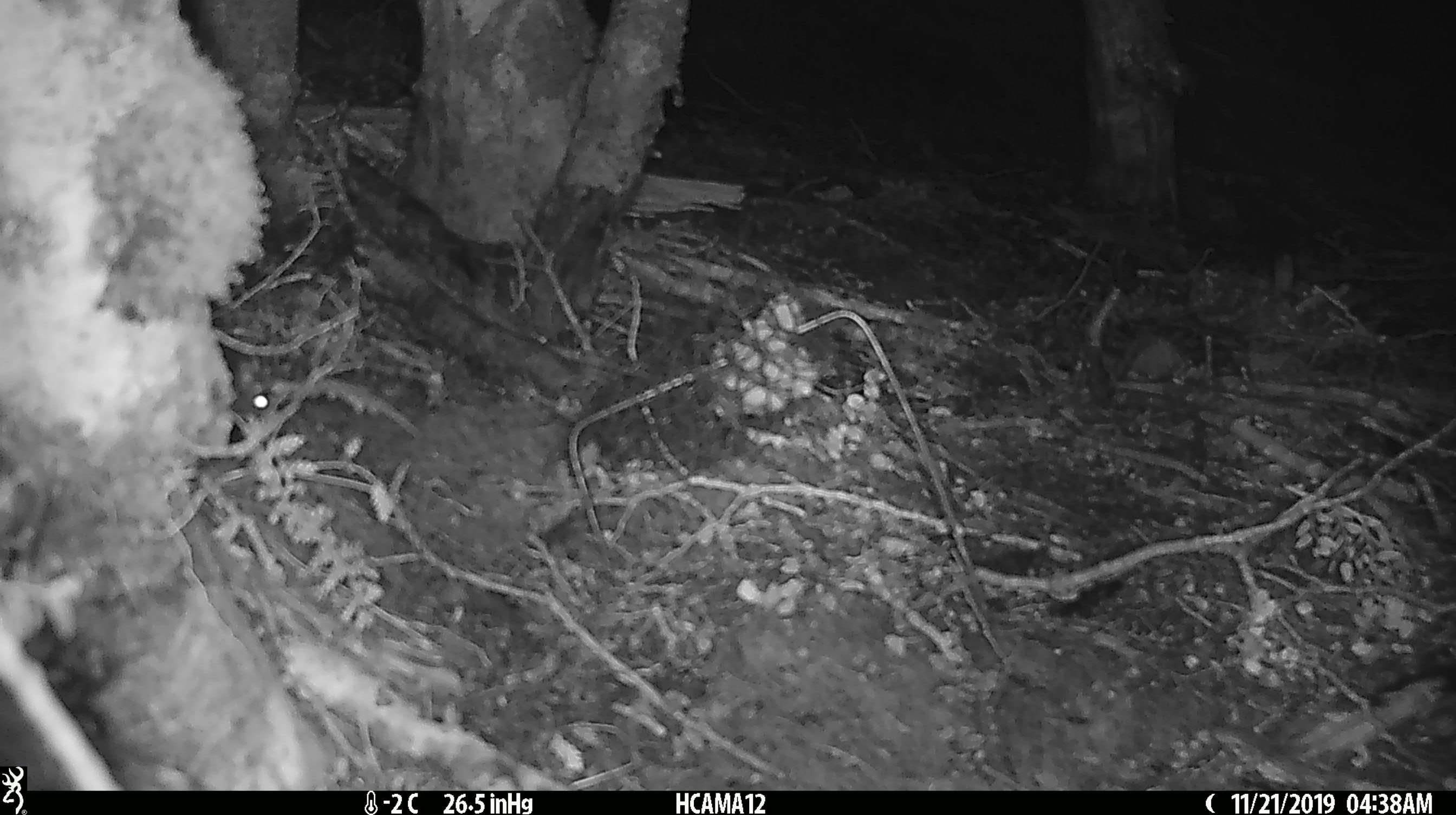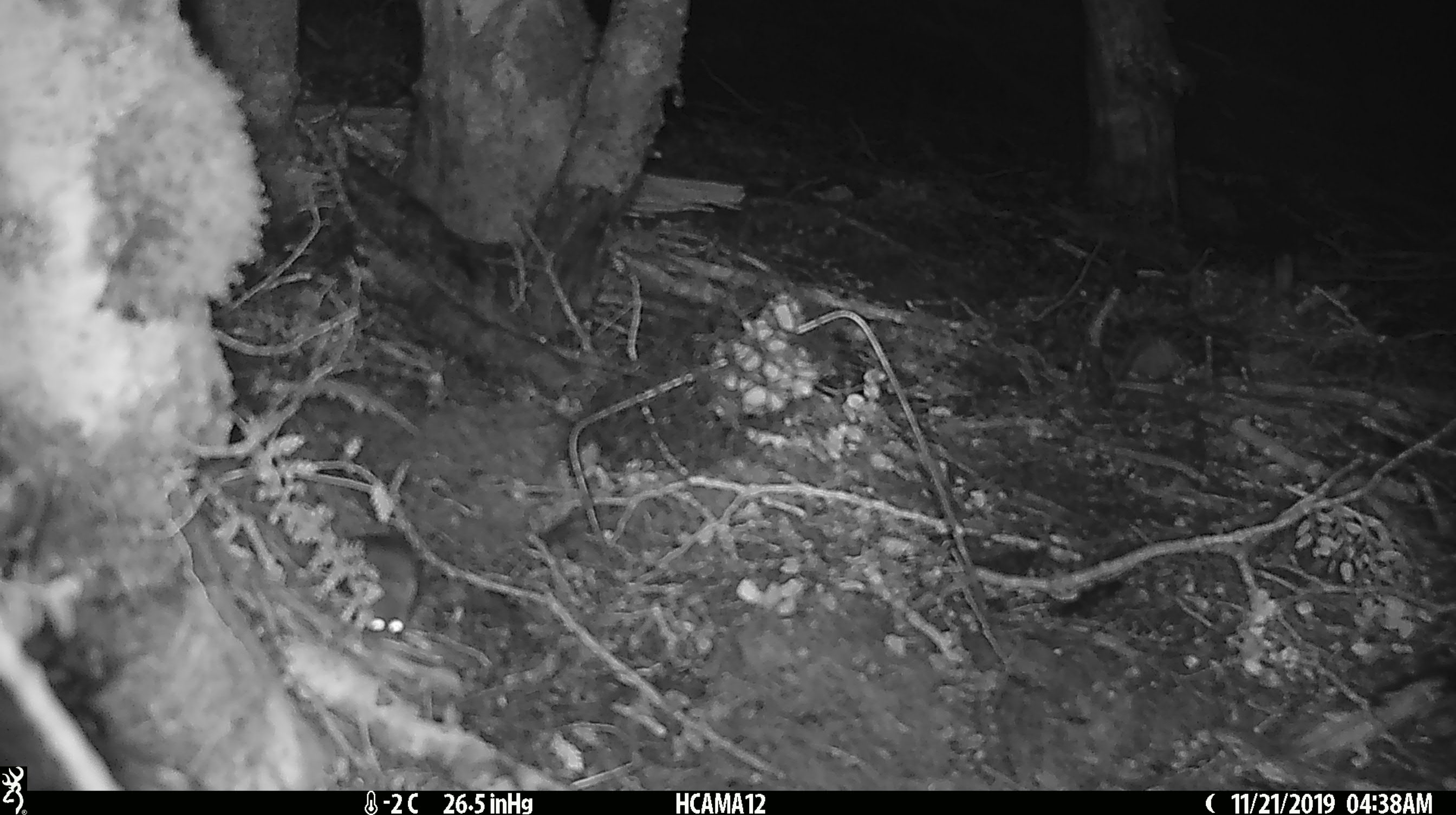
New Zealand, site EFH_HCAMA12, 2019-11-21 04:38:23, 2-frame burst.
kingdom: Animalia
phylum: Chordata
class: Mammalia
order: Rodentia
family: Muridae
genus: Mus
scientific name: Mus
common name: mouse